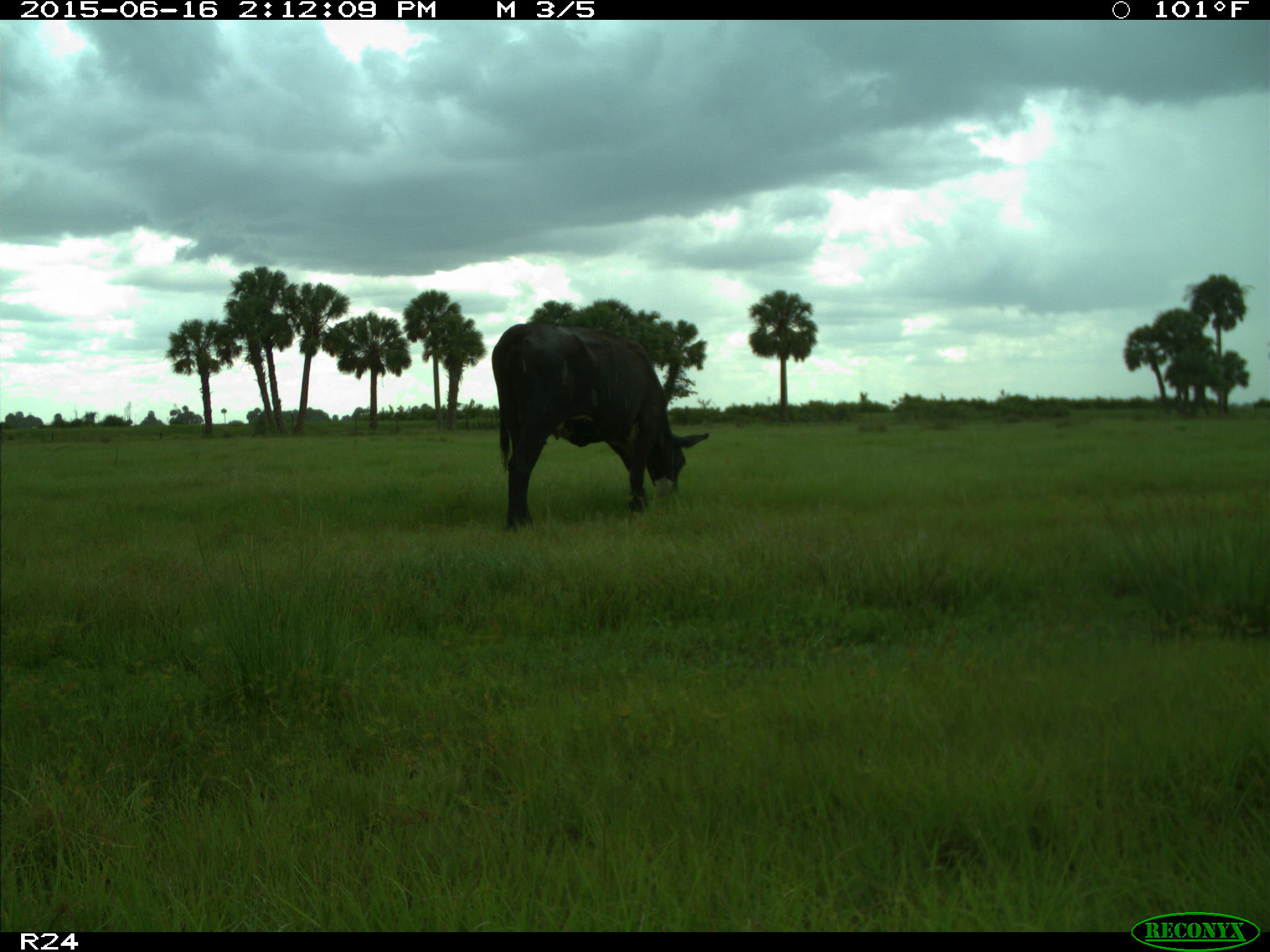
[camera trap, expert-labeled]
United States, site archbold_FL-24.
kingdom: Animalia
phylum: Chordata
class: Mammalia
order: Artiodactyla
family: Bovidae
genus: Bos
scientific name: Bos taurus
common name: domestic cow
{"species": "Bos taurus (domestic cow)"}